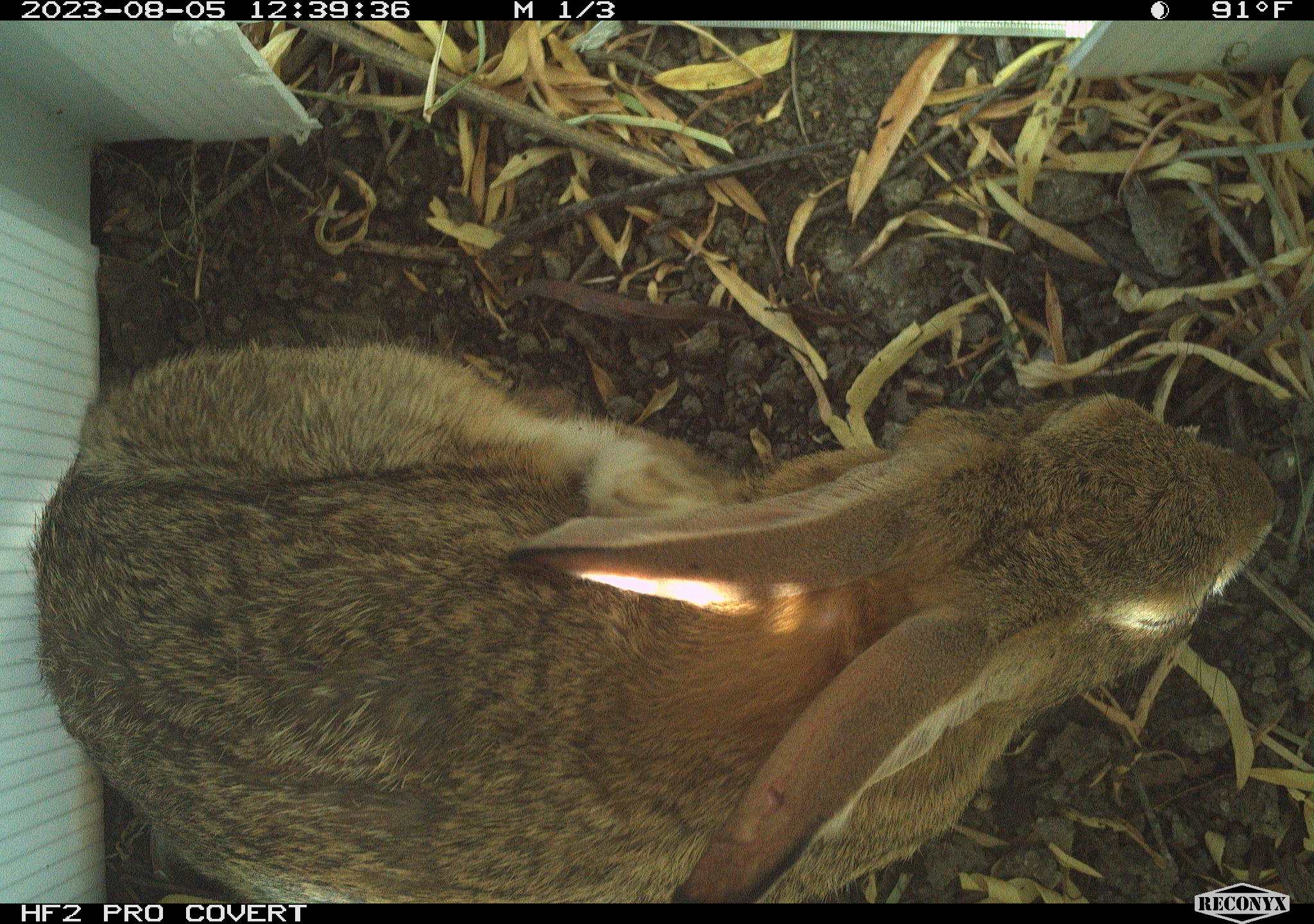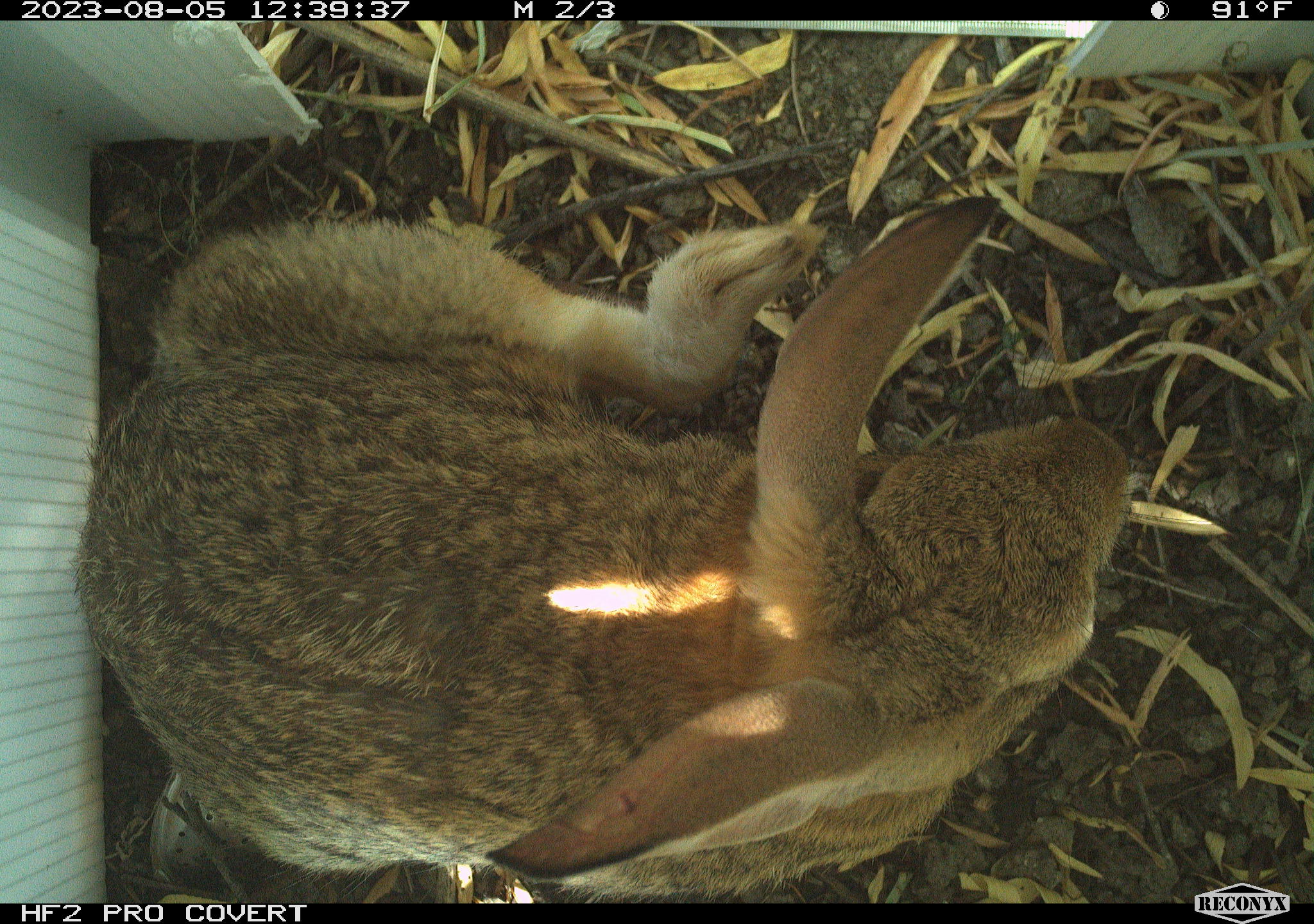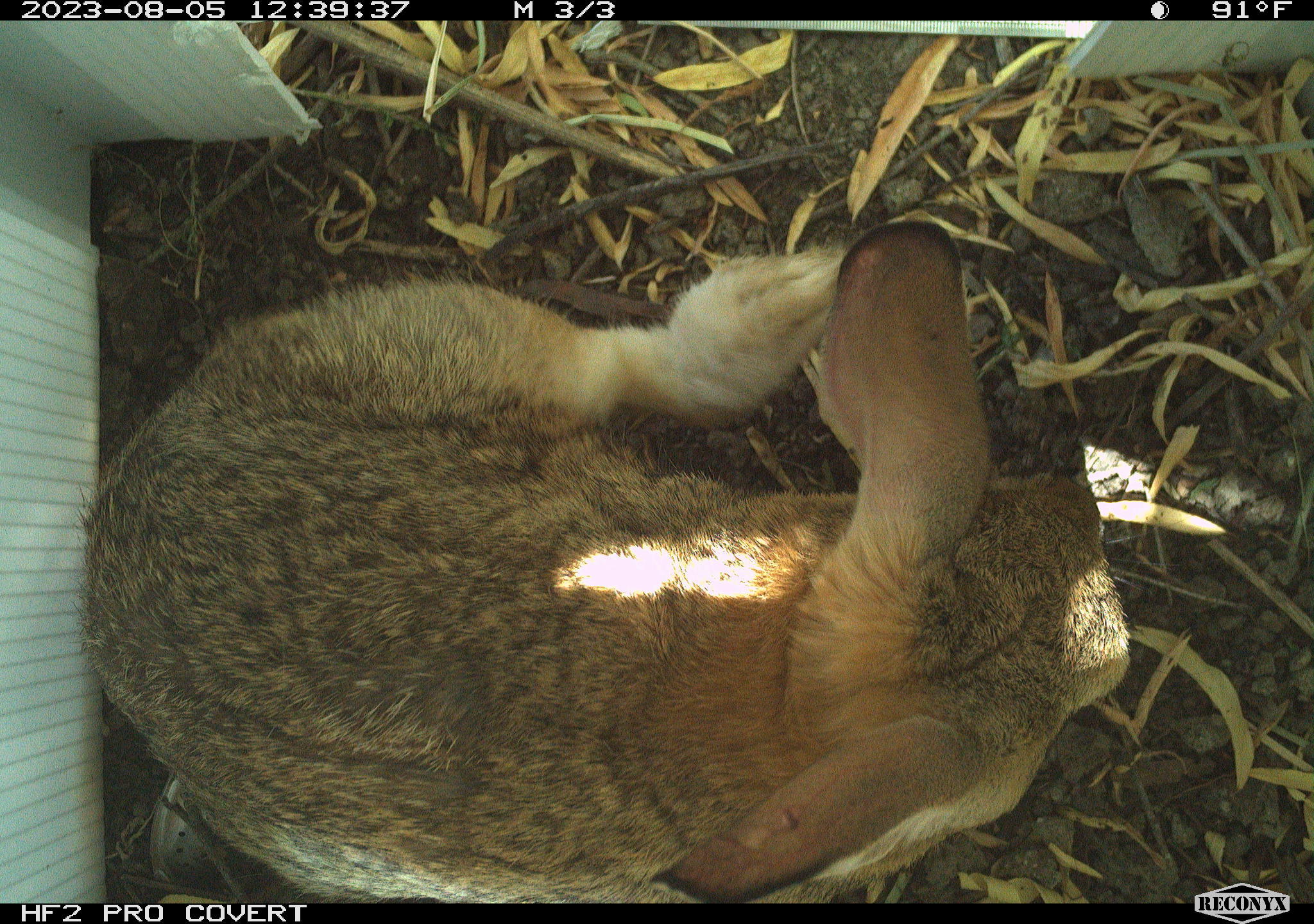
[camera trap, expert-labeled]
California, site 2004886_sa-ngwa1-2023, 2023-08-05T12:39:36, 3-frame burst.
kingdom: Animalia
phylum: Chordata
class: Mammalia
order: Lagomorpha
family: Leporidae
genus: Sylvilagus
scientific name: Sylvilagus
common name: cottontail rabbits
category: sylvilagus species